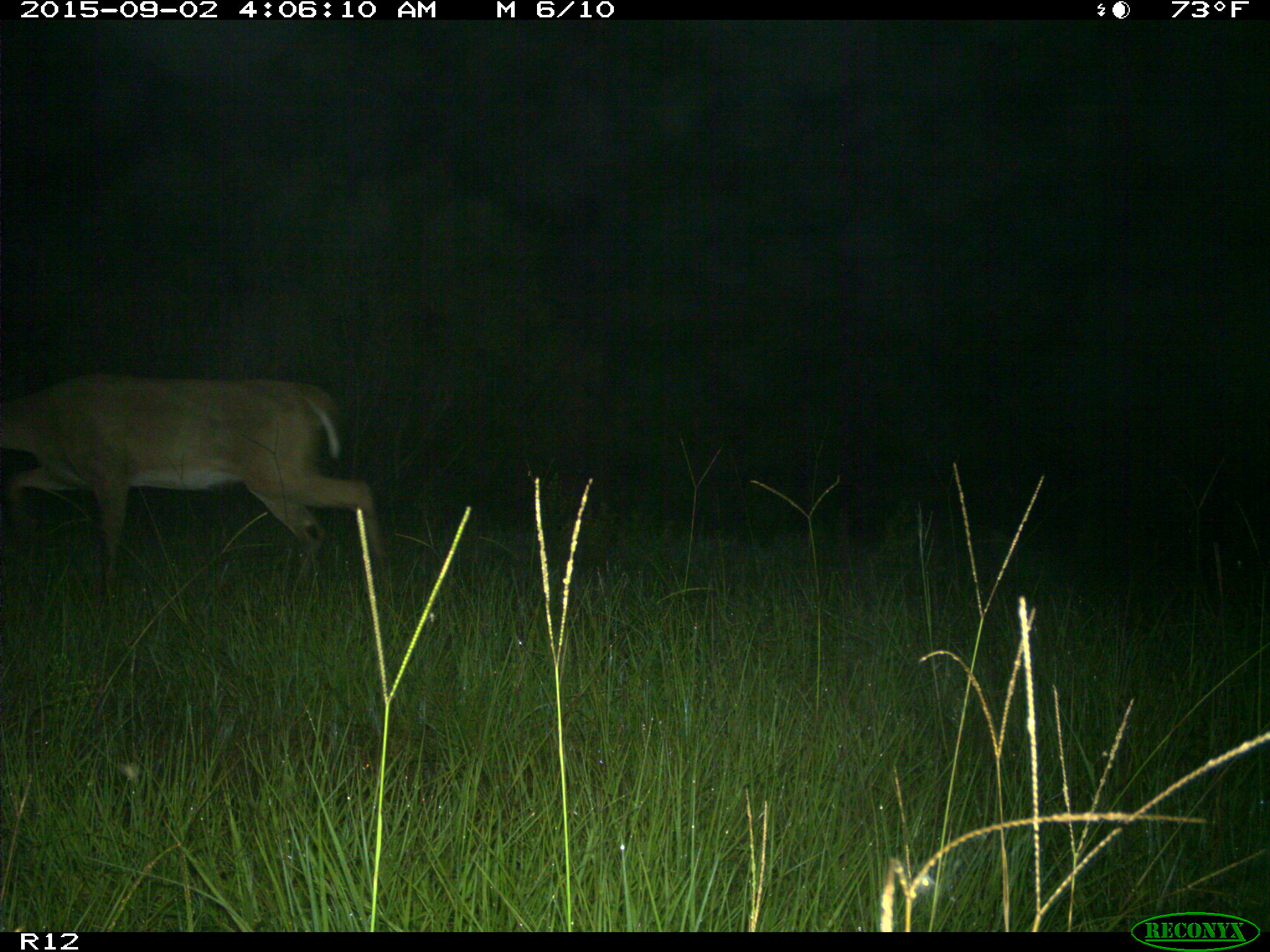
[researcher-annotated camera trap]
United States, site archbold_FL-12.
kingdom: Animalia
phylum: Chordata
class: Mammalia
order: Artiodactyla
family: Cervidae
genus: Odocoileus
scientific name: Odocoileus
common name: deer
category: unidentified deer